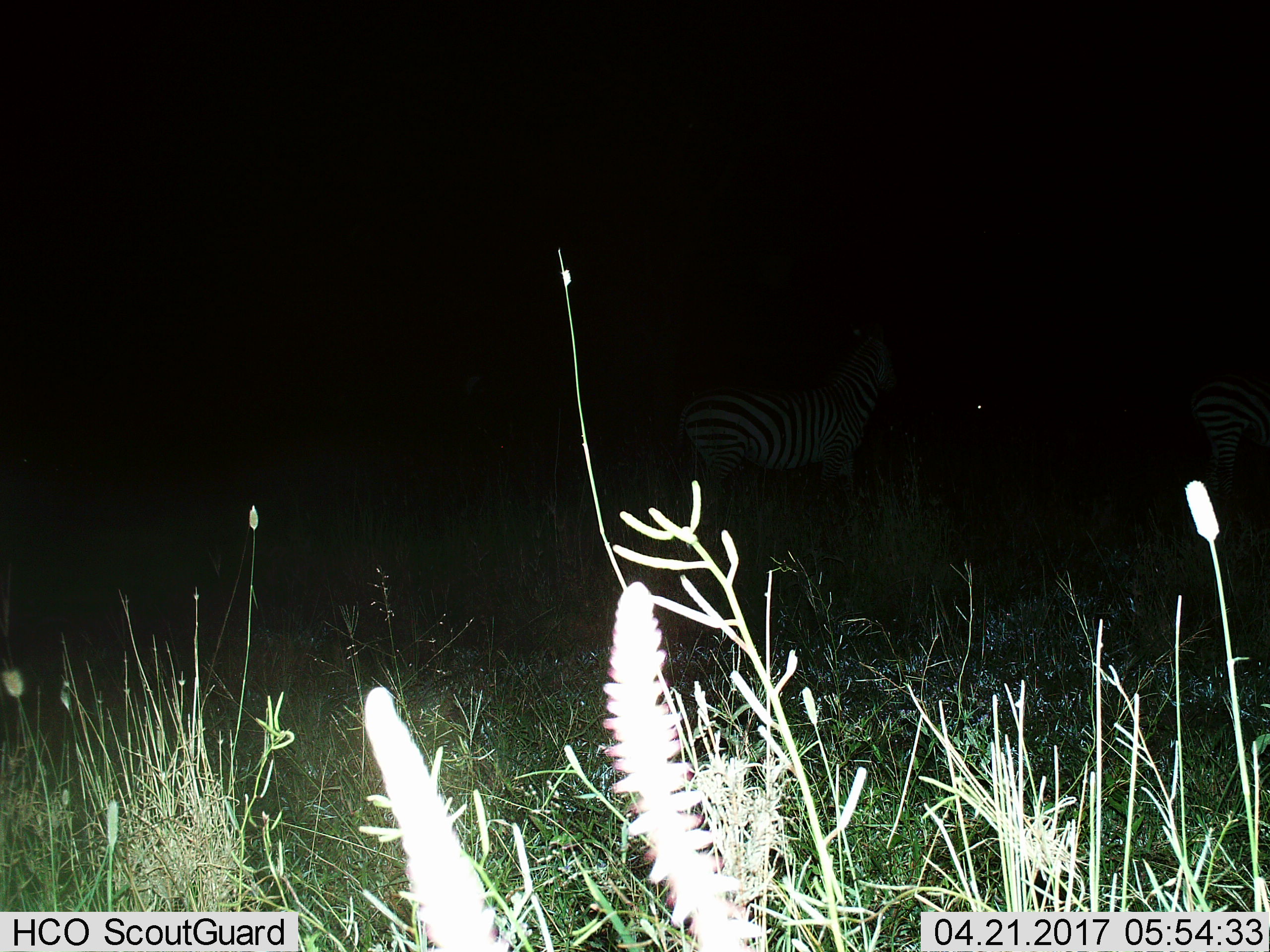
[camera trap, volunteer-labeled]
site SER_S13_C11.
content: unidentified animal